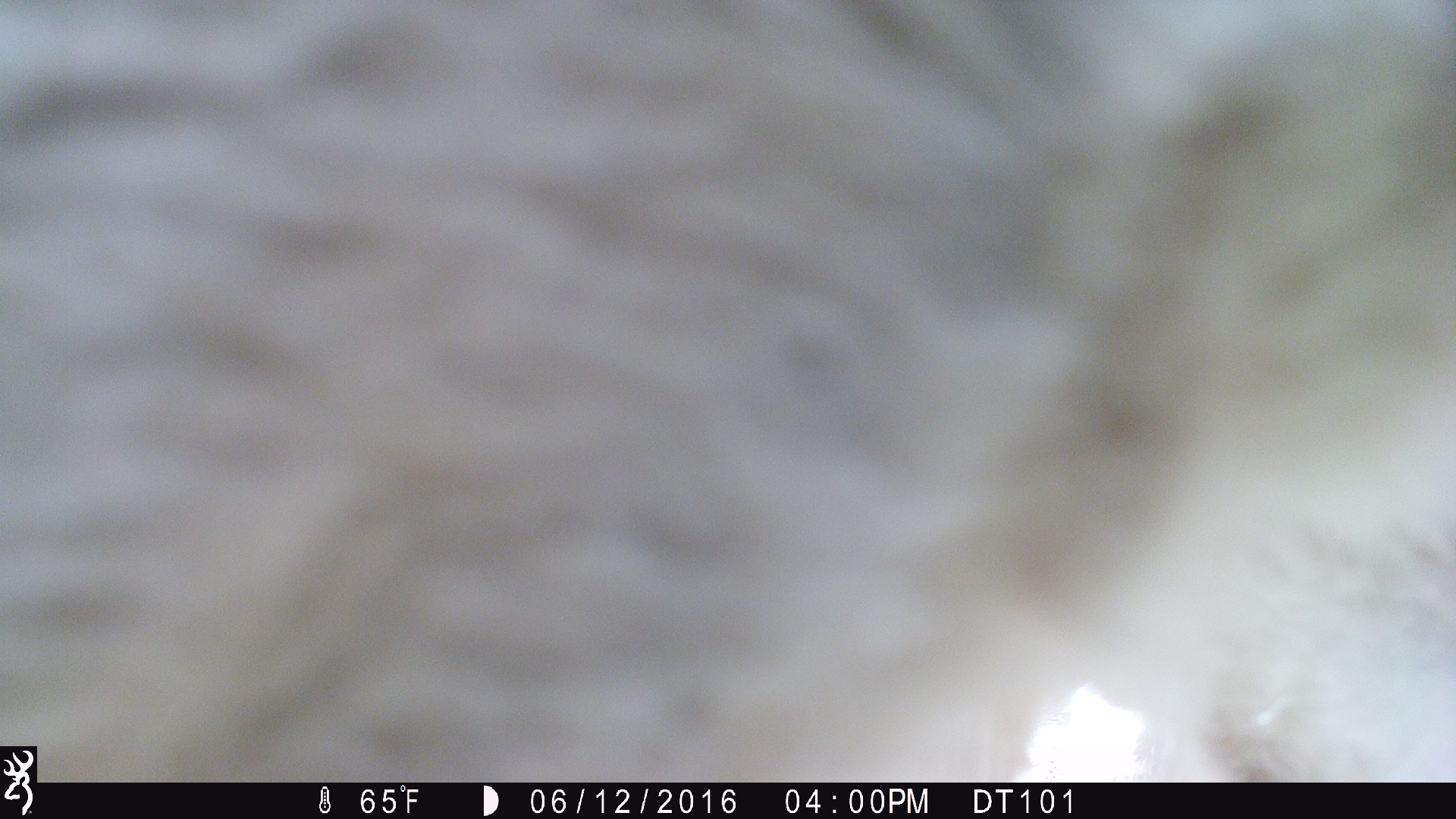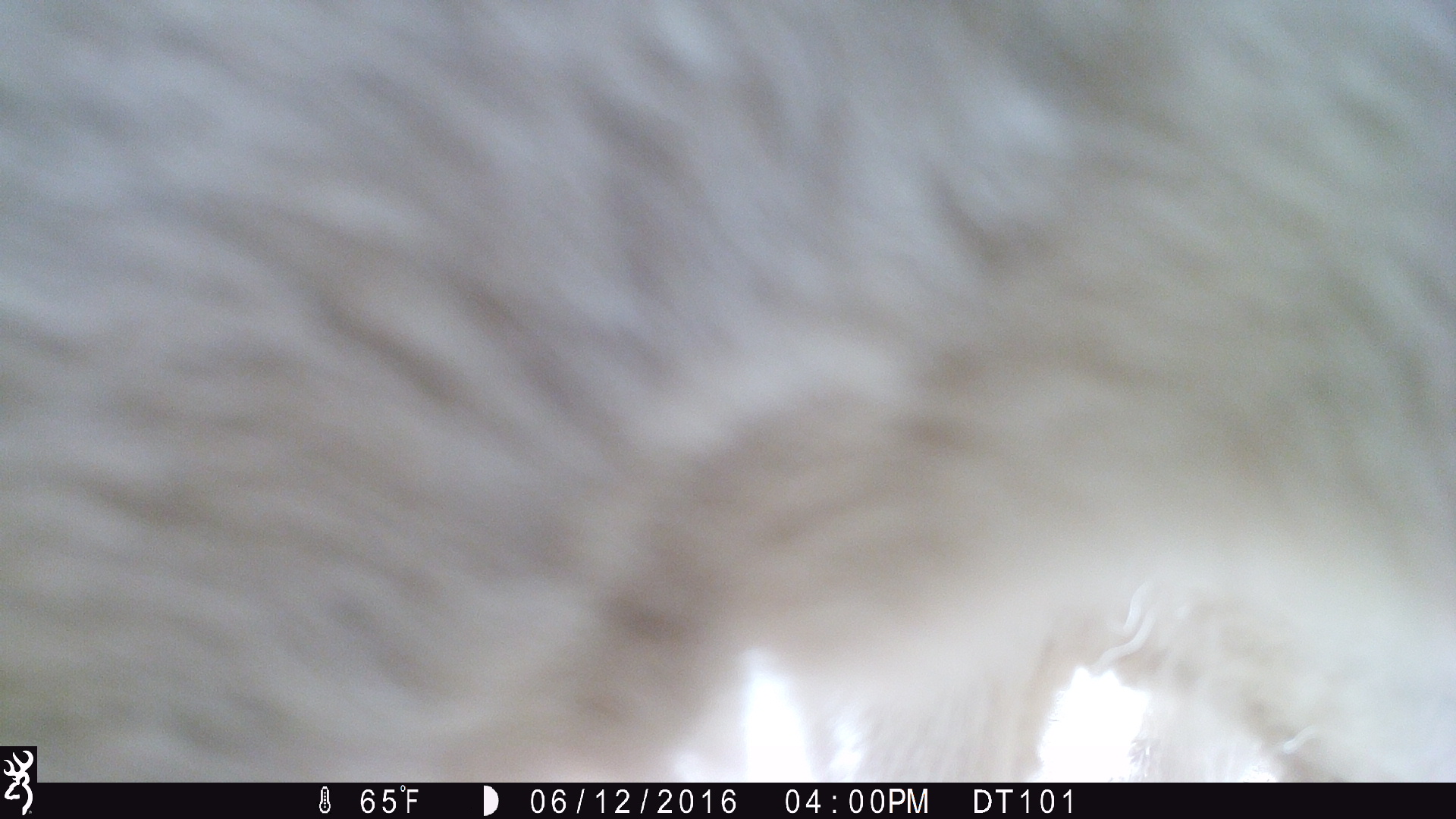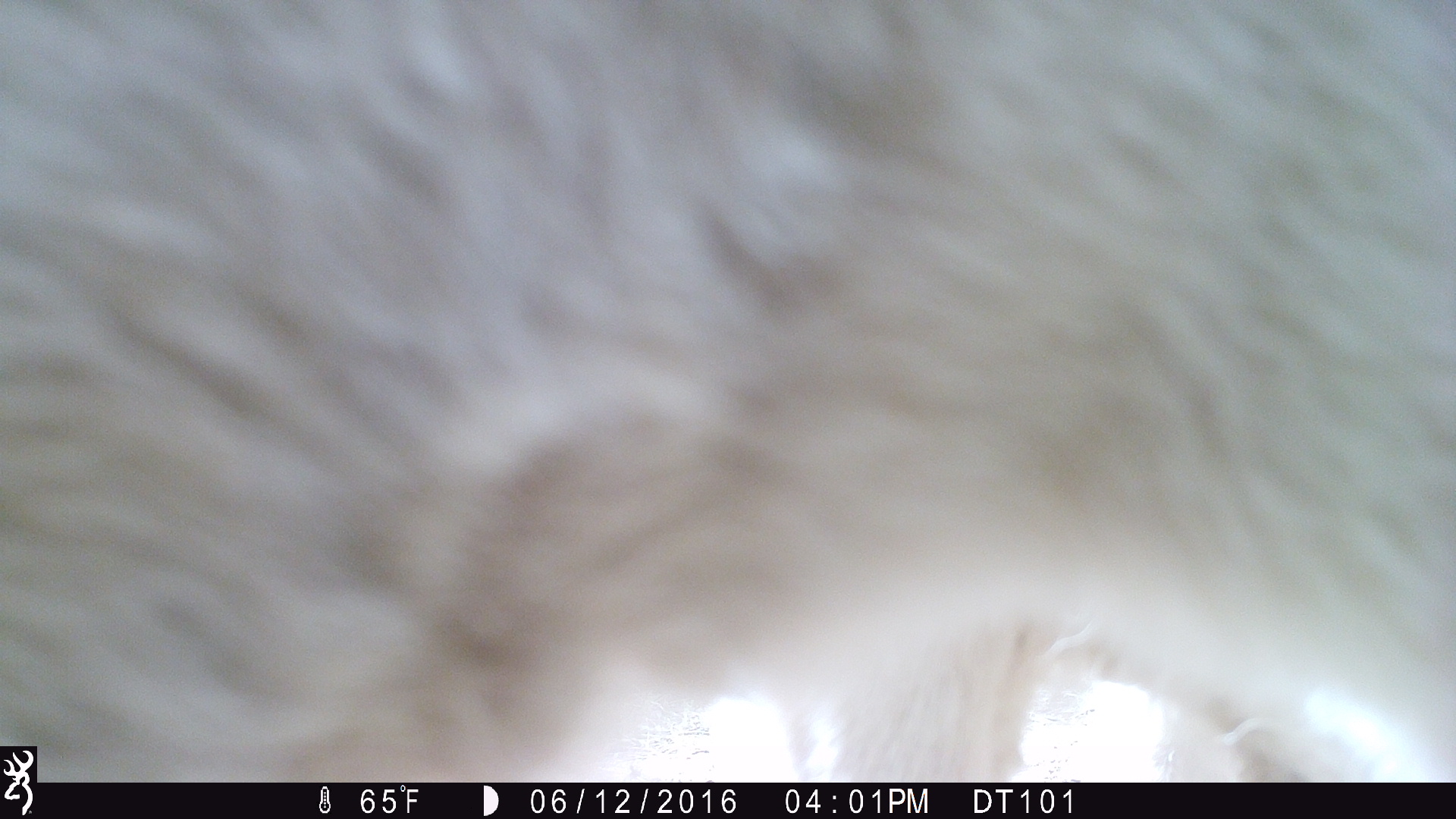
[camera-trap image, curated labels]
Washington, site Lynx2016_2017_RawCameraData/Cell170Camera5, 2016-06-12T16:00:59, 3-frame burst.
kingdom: Animalia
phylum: Chordata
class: Mammalia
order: Artiodactyla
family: Bovidae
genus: Bos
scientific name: Bos taurus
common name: domestic cattle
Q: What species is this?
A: Domestic cattle (Bos taurus).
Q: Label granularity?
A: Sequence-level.